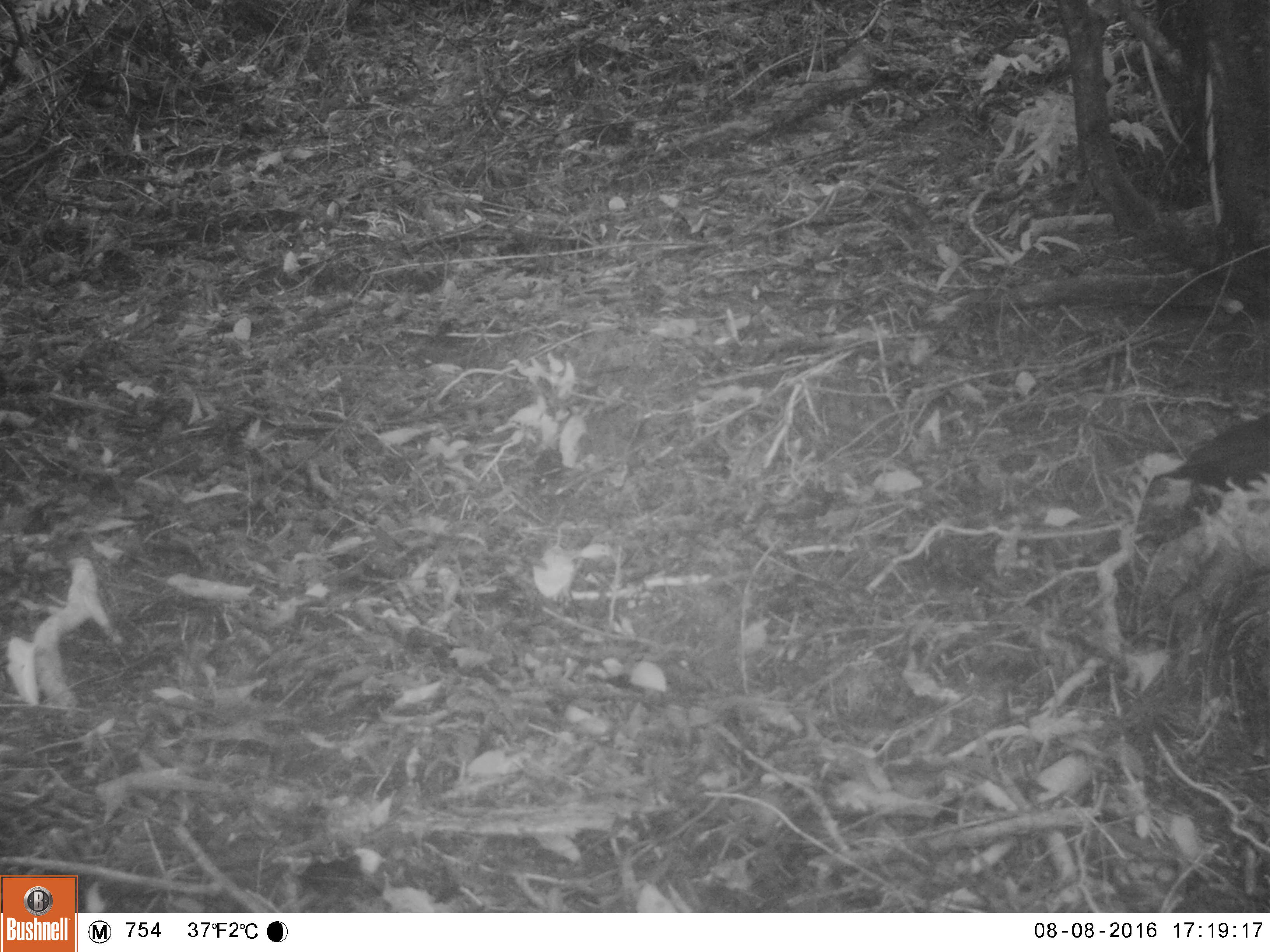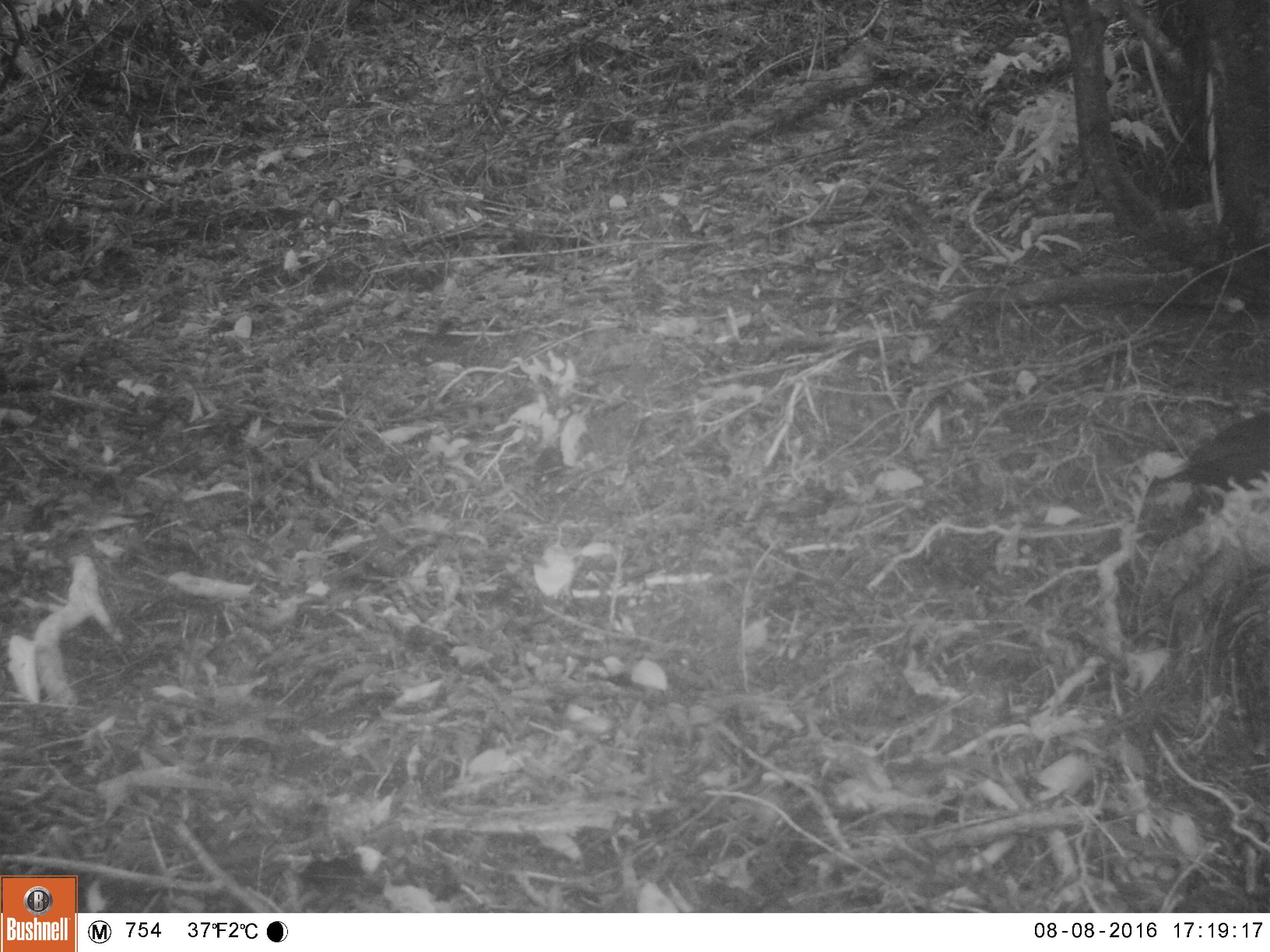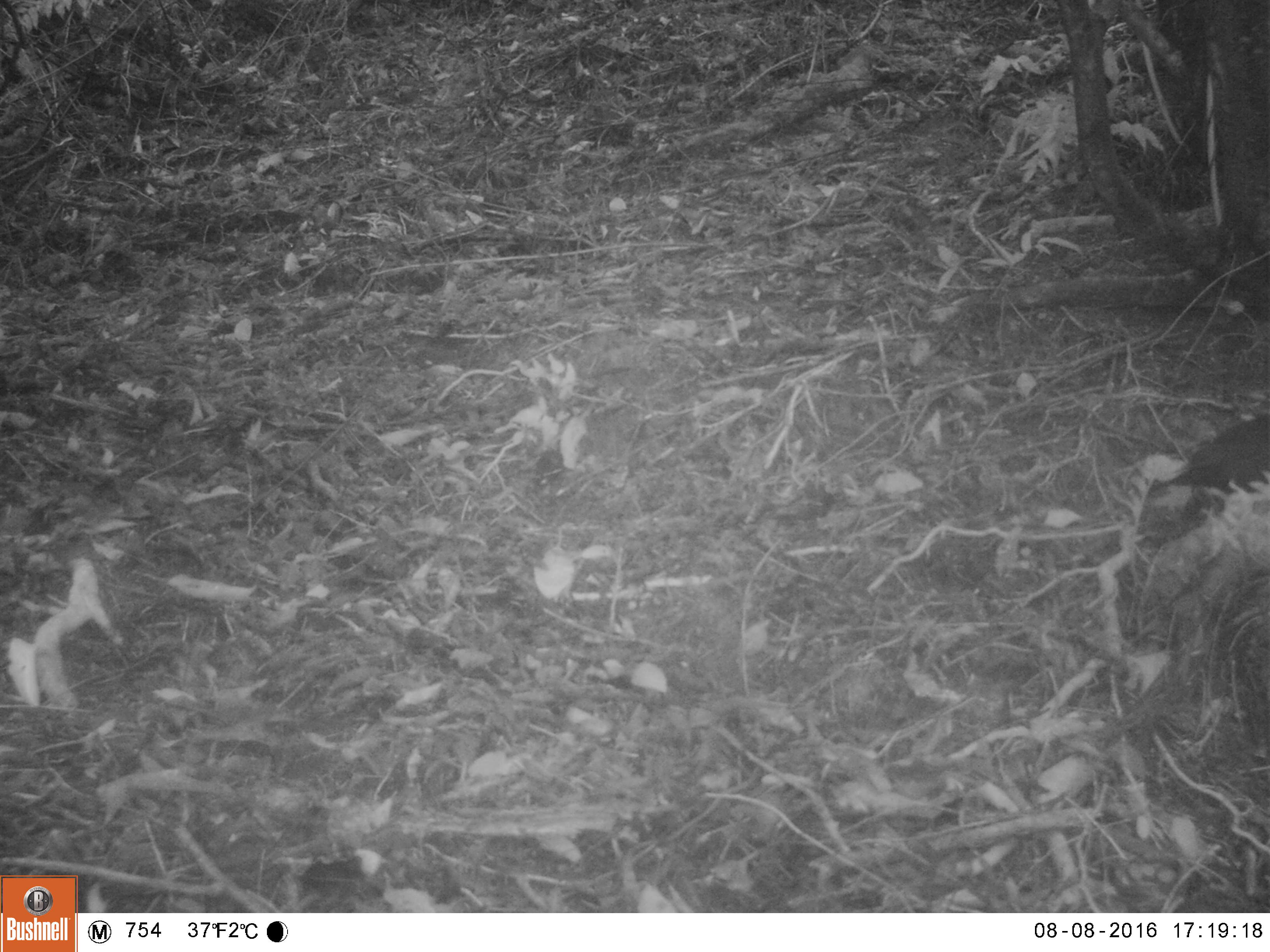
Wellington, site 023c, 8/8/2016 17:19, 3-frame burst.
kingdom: Animalia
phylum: Chordata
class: Aves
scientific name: Aves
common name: bird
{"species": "bird (Aves)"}